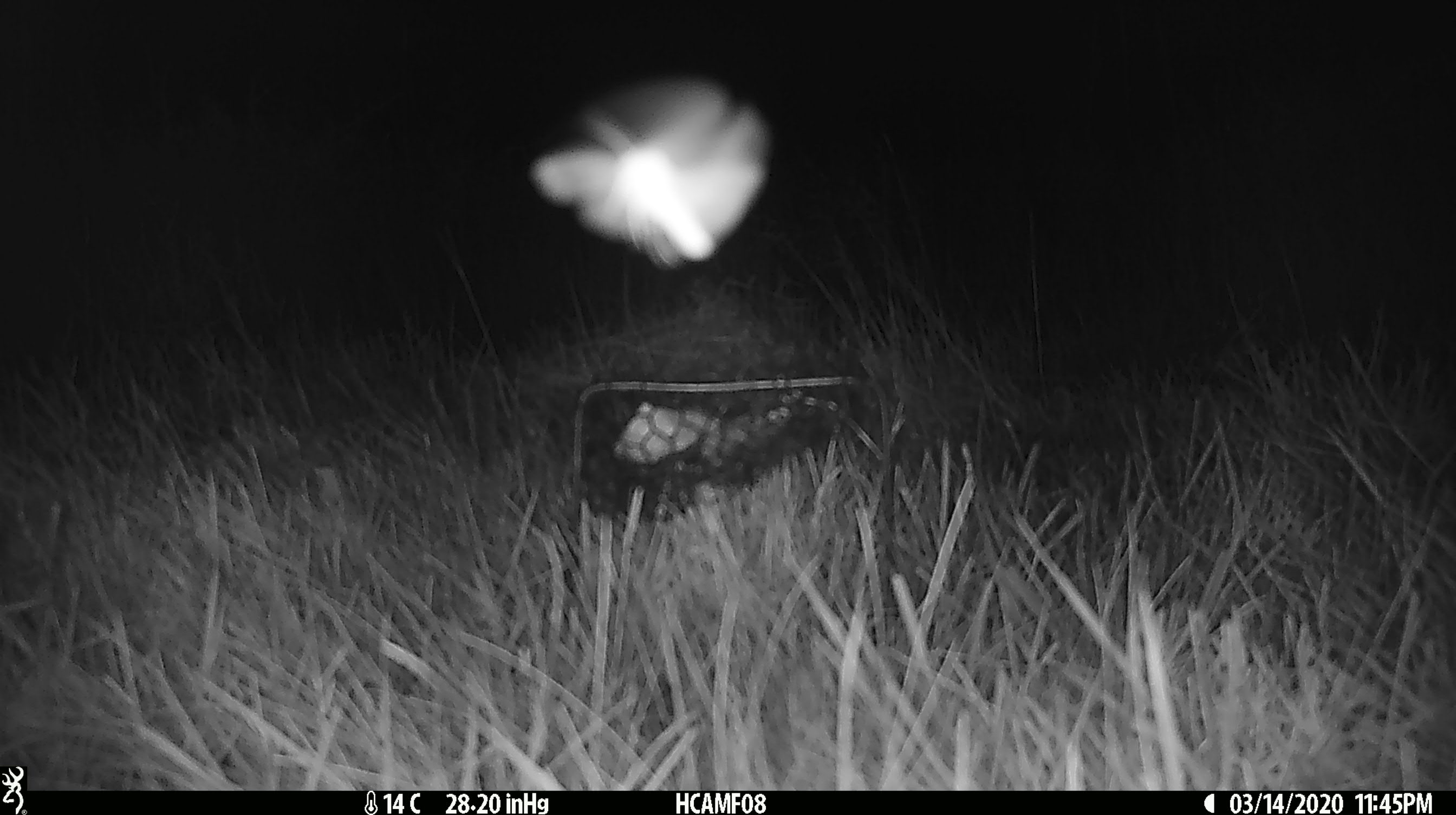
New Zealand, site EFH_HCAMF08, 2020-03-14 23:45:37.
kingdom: Animalia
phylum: Arthropoda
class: Insecta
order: Lepidoptera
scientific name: Lepidoptera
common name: moth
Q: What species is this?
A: Moth (Lepidoptera).